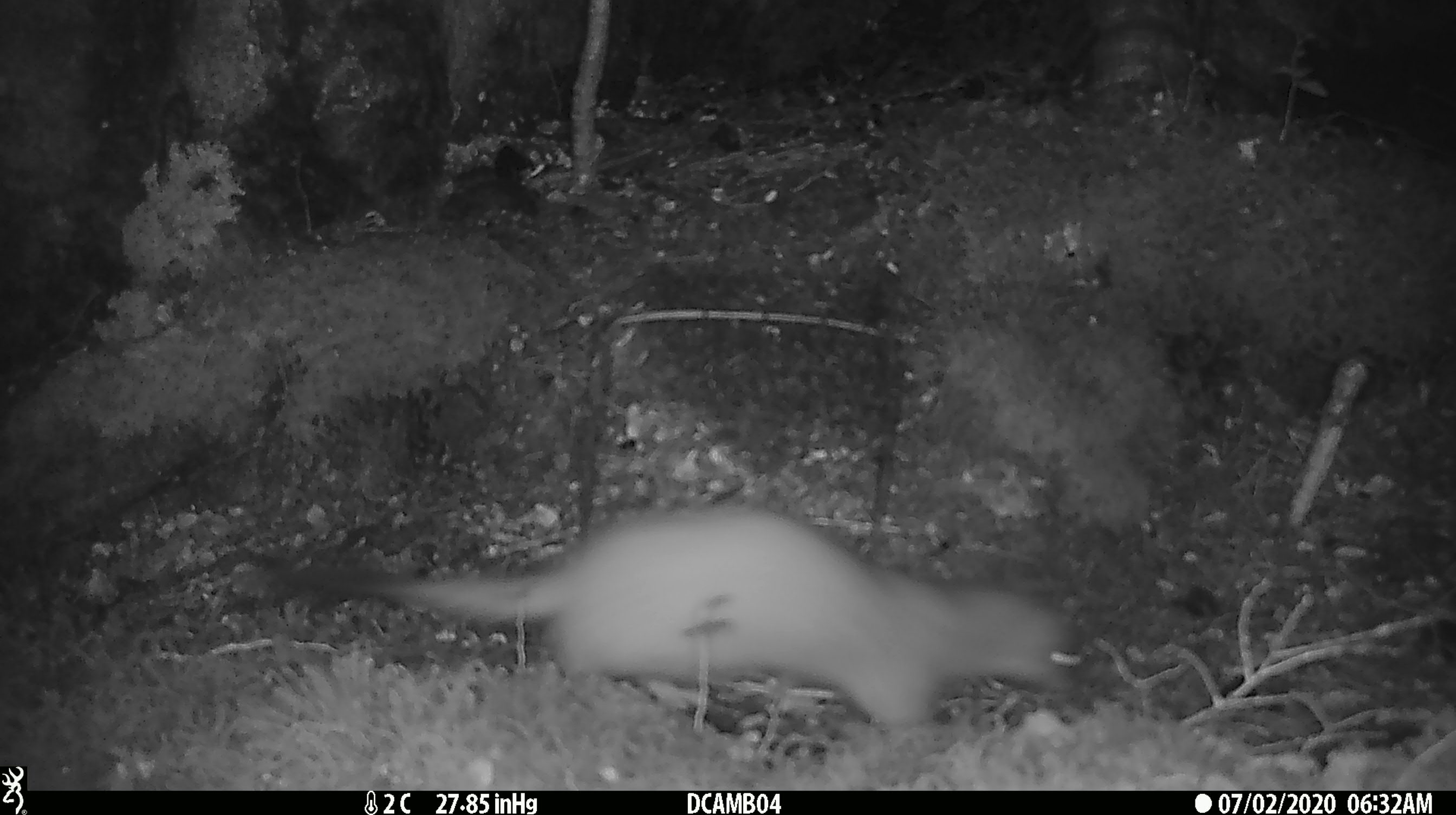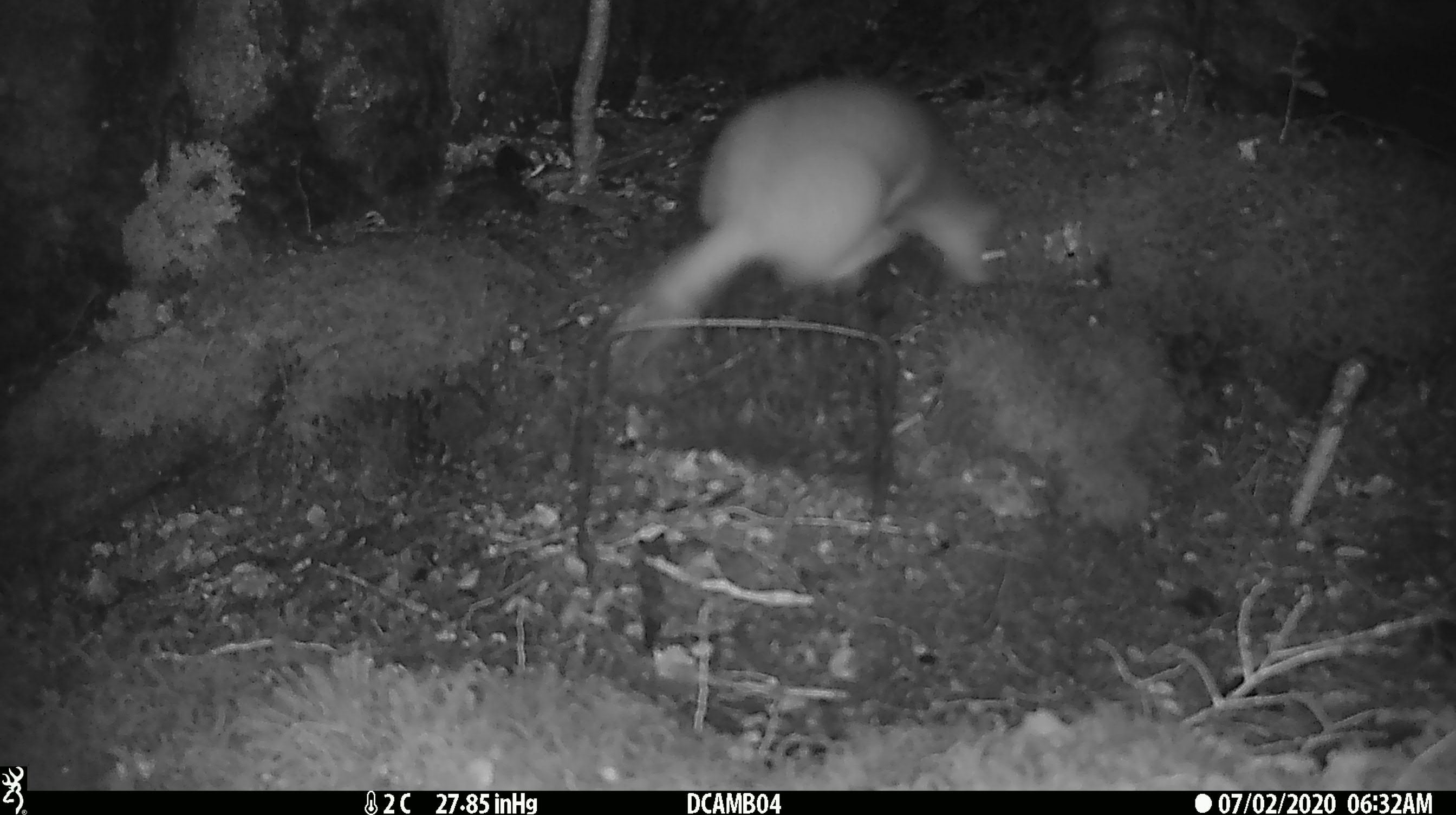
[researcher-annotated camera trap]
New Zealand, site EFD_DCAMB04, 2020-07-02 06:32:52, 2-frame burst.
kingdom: Animalia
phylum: Chordata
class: Mammalia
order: Carnivora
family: Mustelidae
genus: Mustela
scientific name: Mustela erminea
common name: stoat